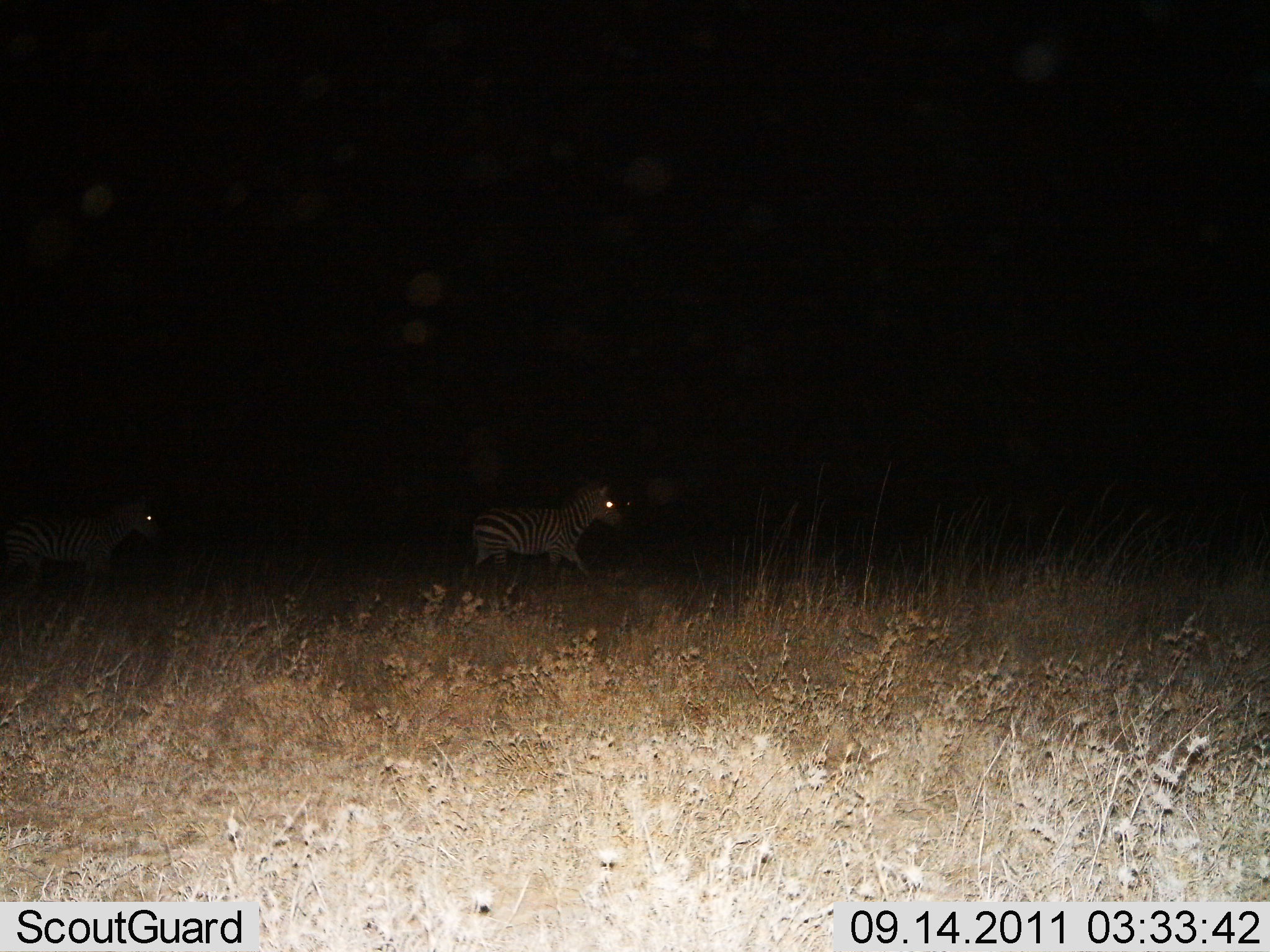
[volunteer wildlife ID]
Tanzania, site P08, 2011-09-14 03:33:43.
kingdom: Animalia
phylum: Chordata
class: Mammalia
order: Perissodactyla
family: Equidae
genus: Equus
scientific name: Equus quagga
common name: plains zebra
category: zebra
Zebra (plains zebra) (Equus quagga), count 2. Behavior (volunteer vote fractions): standing 7%, resting 0%, moving 93%, interacting 0%. Young present (vote fraction): 0%. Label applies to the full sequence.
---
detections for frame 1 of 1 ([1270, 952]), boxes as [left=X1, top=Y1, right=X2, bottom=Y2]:
animal: [left=465, top=477, right=629, bottom=595]; [left=7, top=500, right=174, bottom=600]